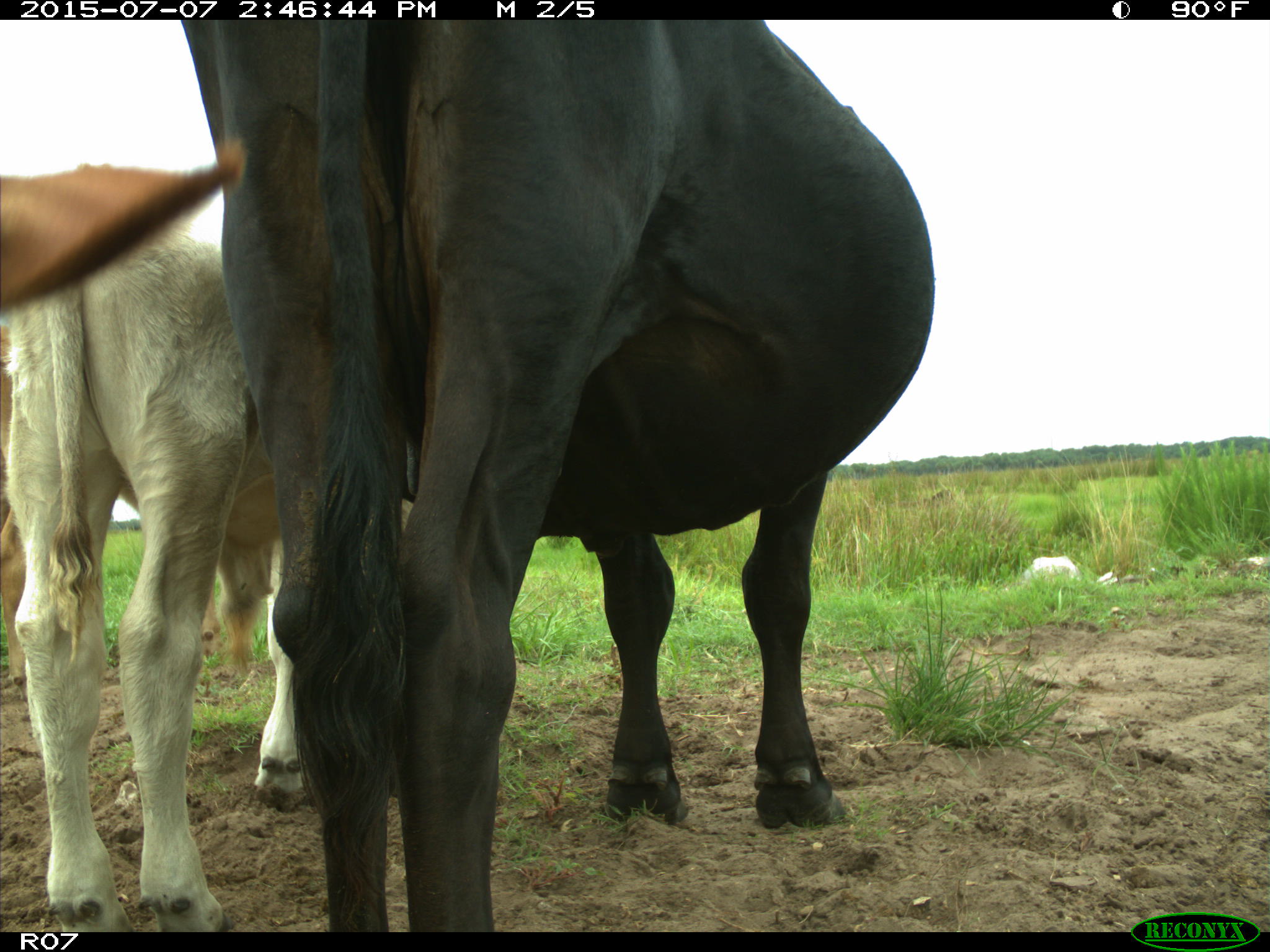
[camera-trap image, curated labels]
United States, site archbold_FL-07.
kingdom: Animalia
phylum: Chordata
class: Mammalia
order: Artiodactyla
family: Bovidae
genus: Bos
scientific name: Bos taurus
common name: domestic cow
Bos taurus (domestic cow).